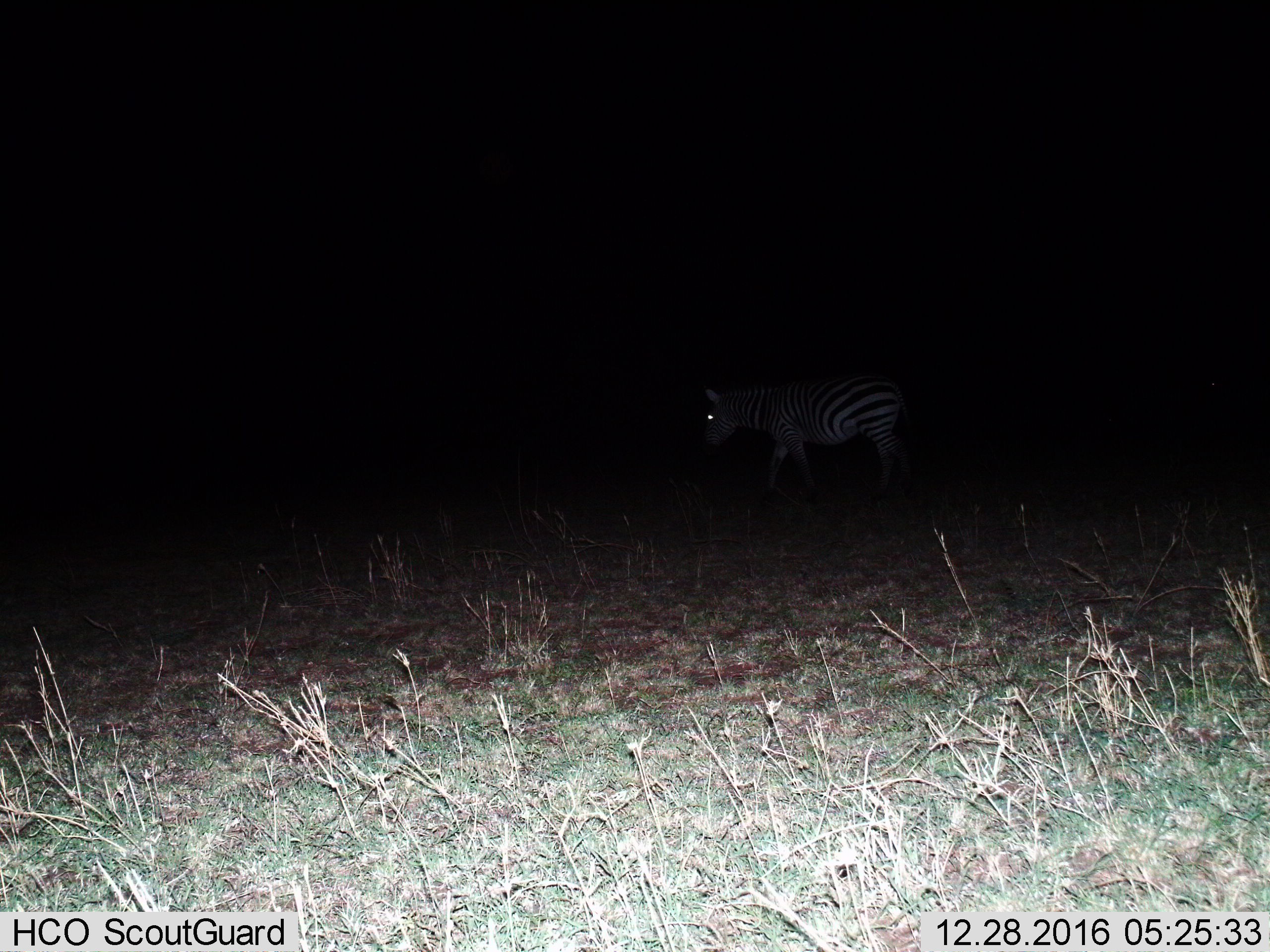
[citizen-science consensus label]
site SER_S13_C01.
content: unidentified animal